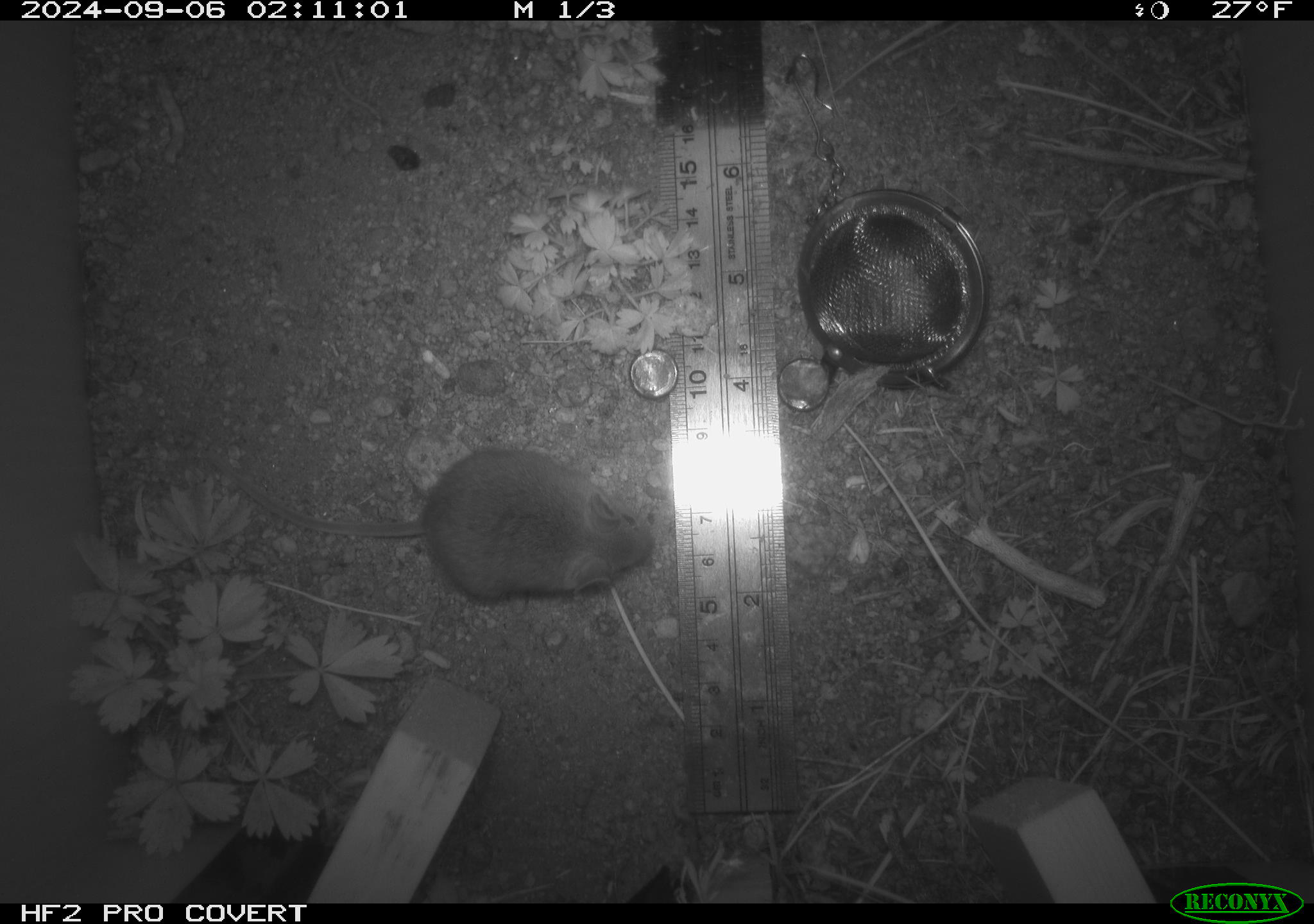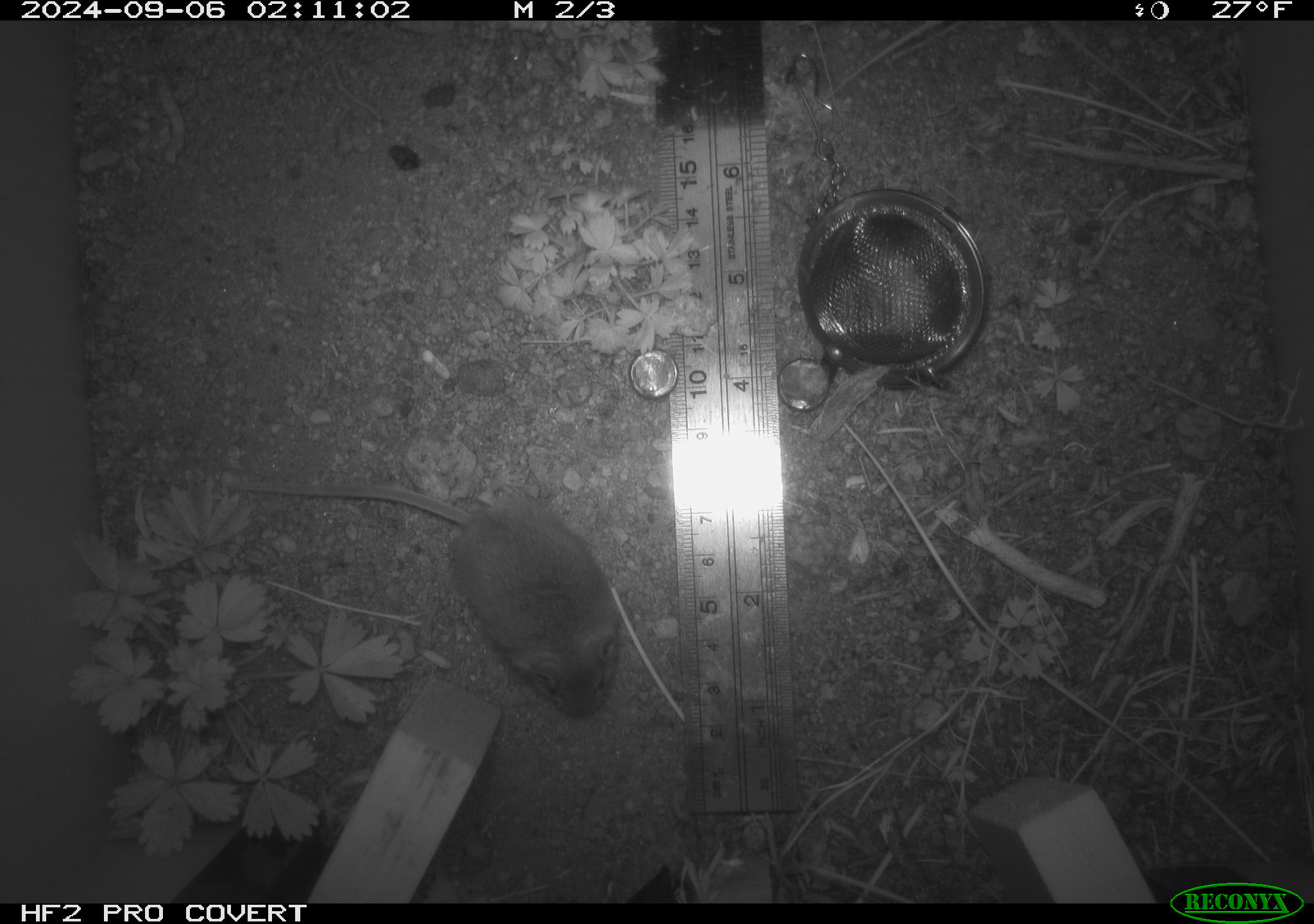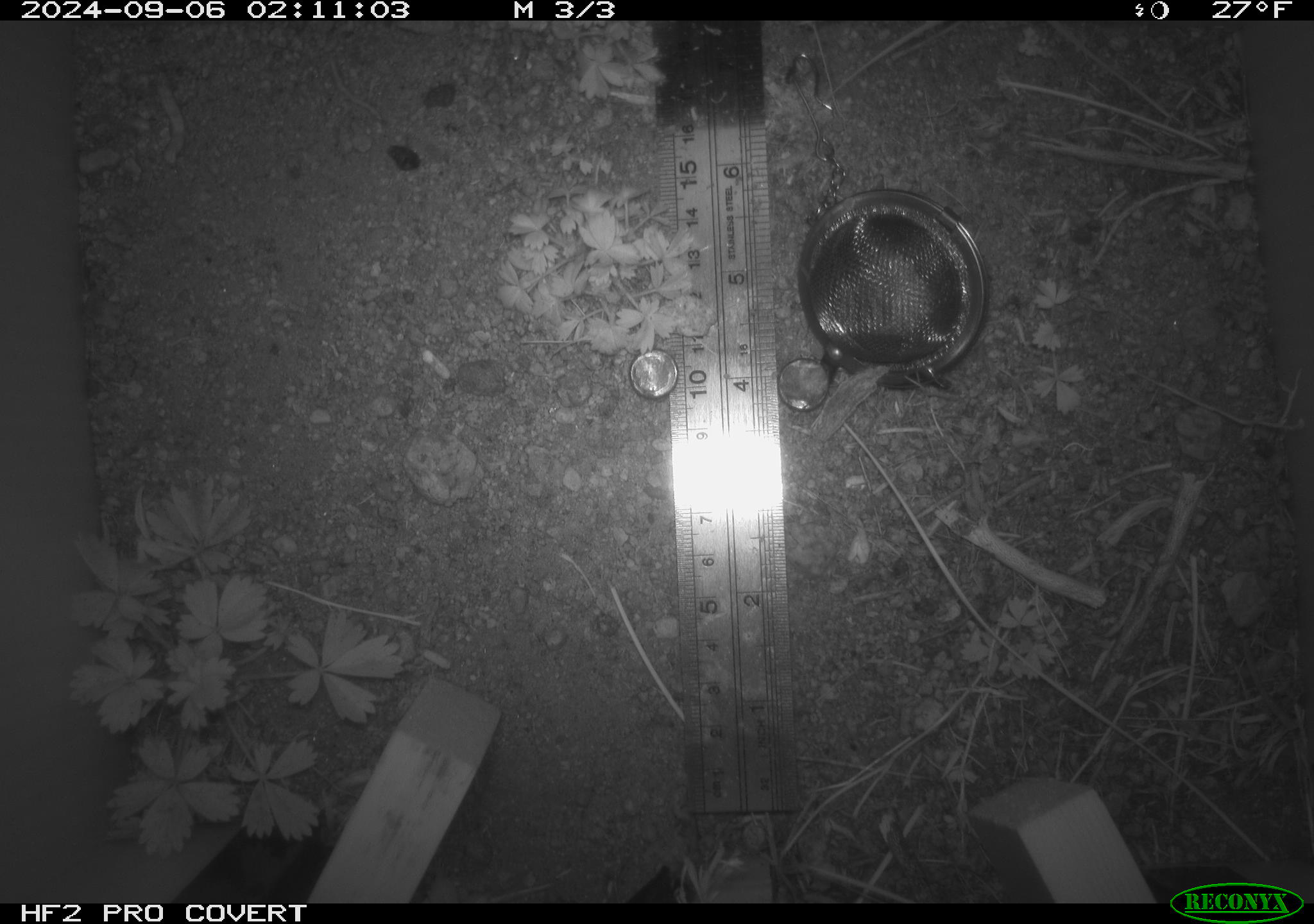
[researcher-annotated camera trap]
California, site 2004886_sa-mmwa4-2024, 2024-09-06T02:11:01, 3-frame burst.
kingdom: Animalia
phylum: Chordata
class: Mammalia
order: Rodentia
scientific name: Rodentia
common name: mouse species